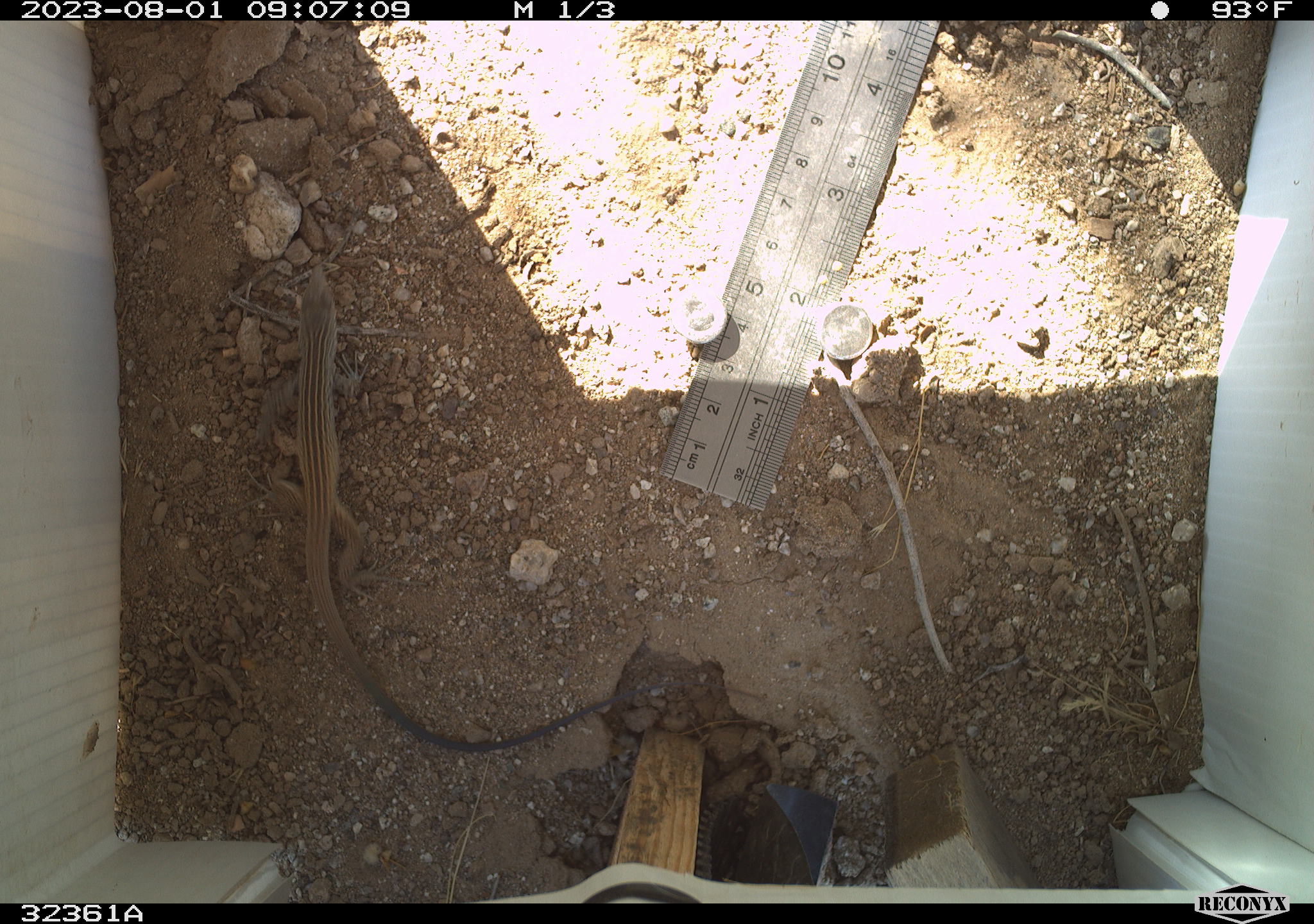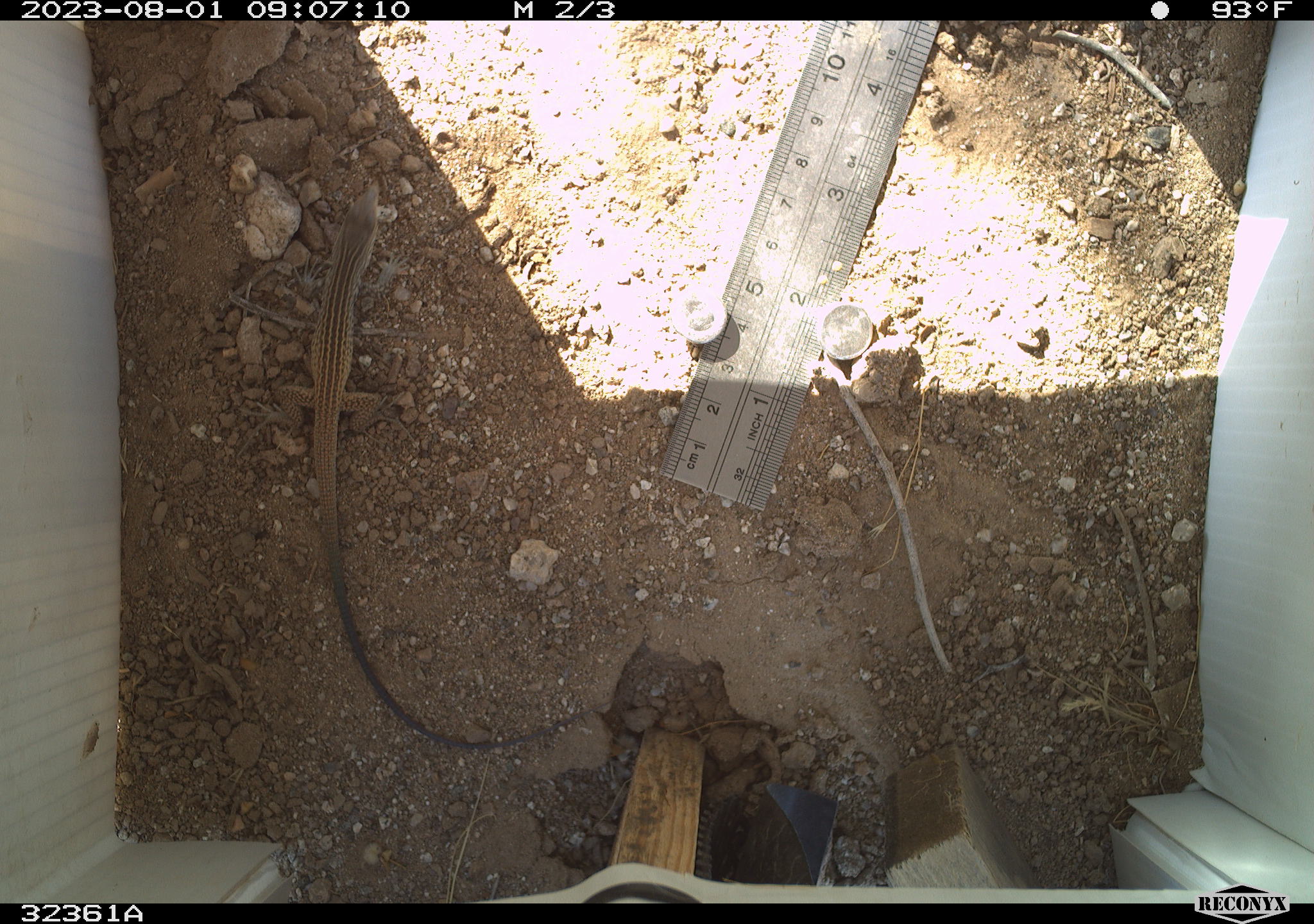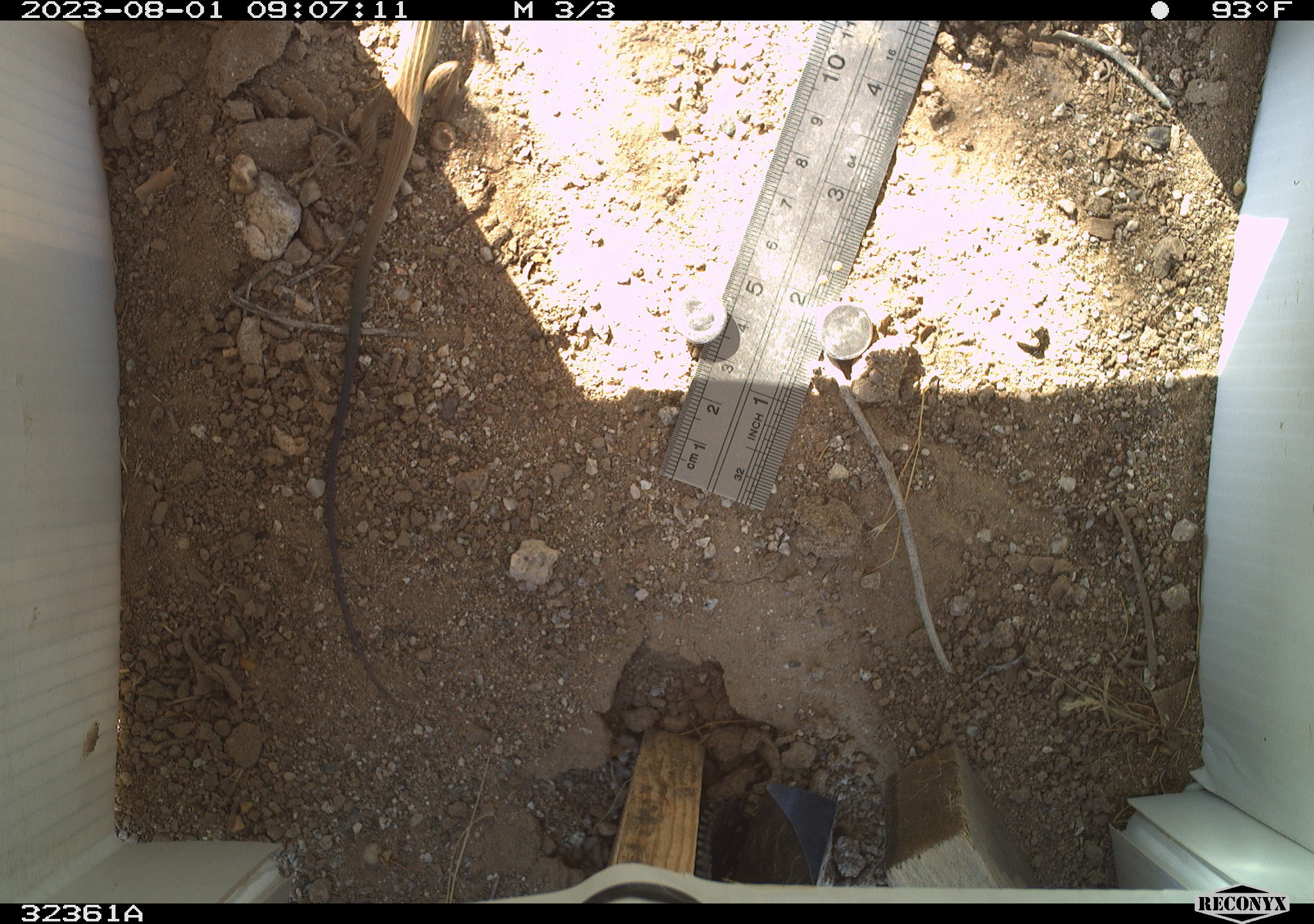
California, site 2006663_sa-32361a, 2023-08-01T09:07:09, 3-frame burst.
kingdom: Animalia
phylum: Chordata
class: Reptilia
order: Squamata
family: Teiidae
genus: Aspidoscelis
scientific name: Aspidoscelis tigris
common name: western whiptail